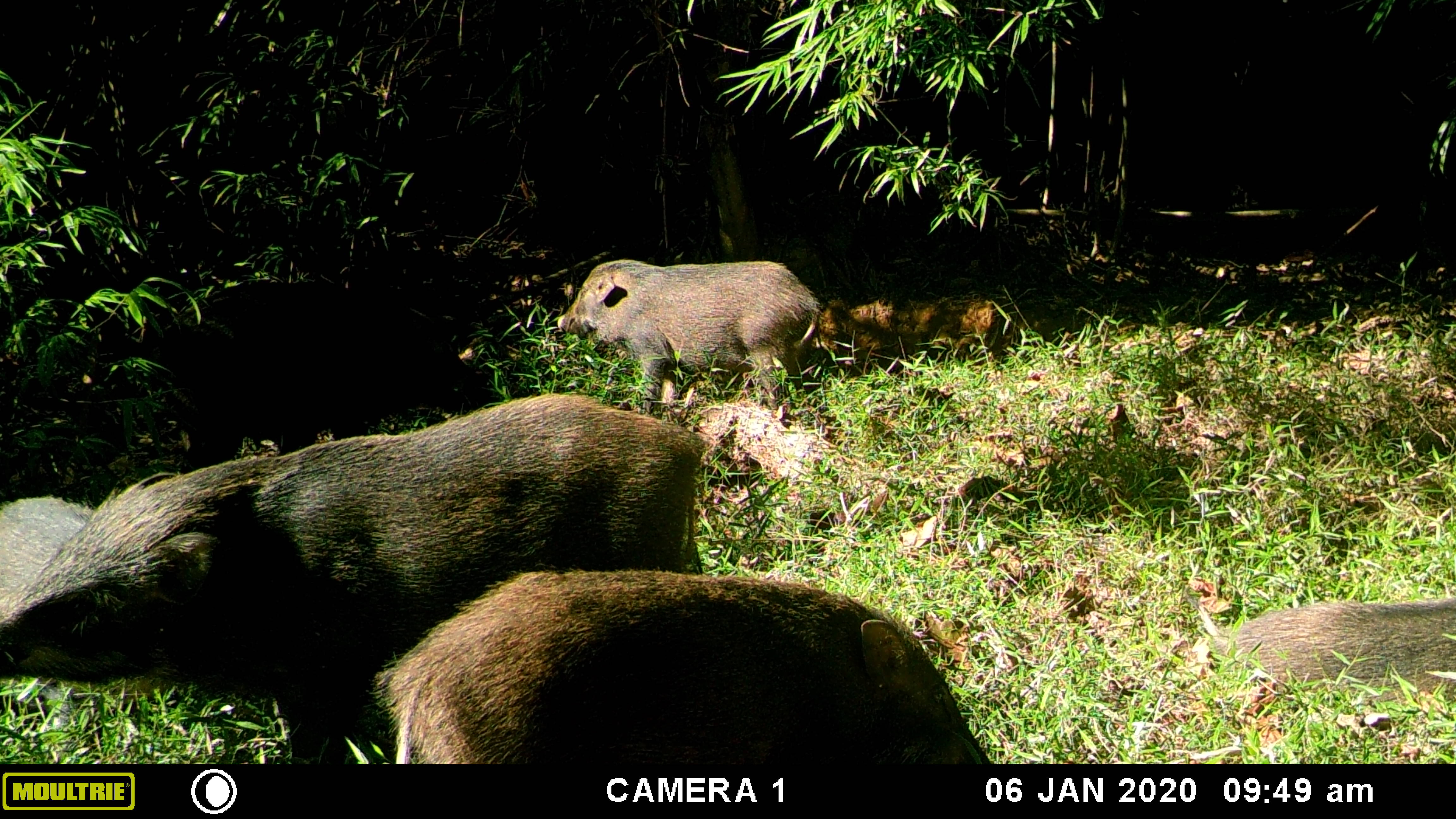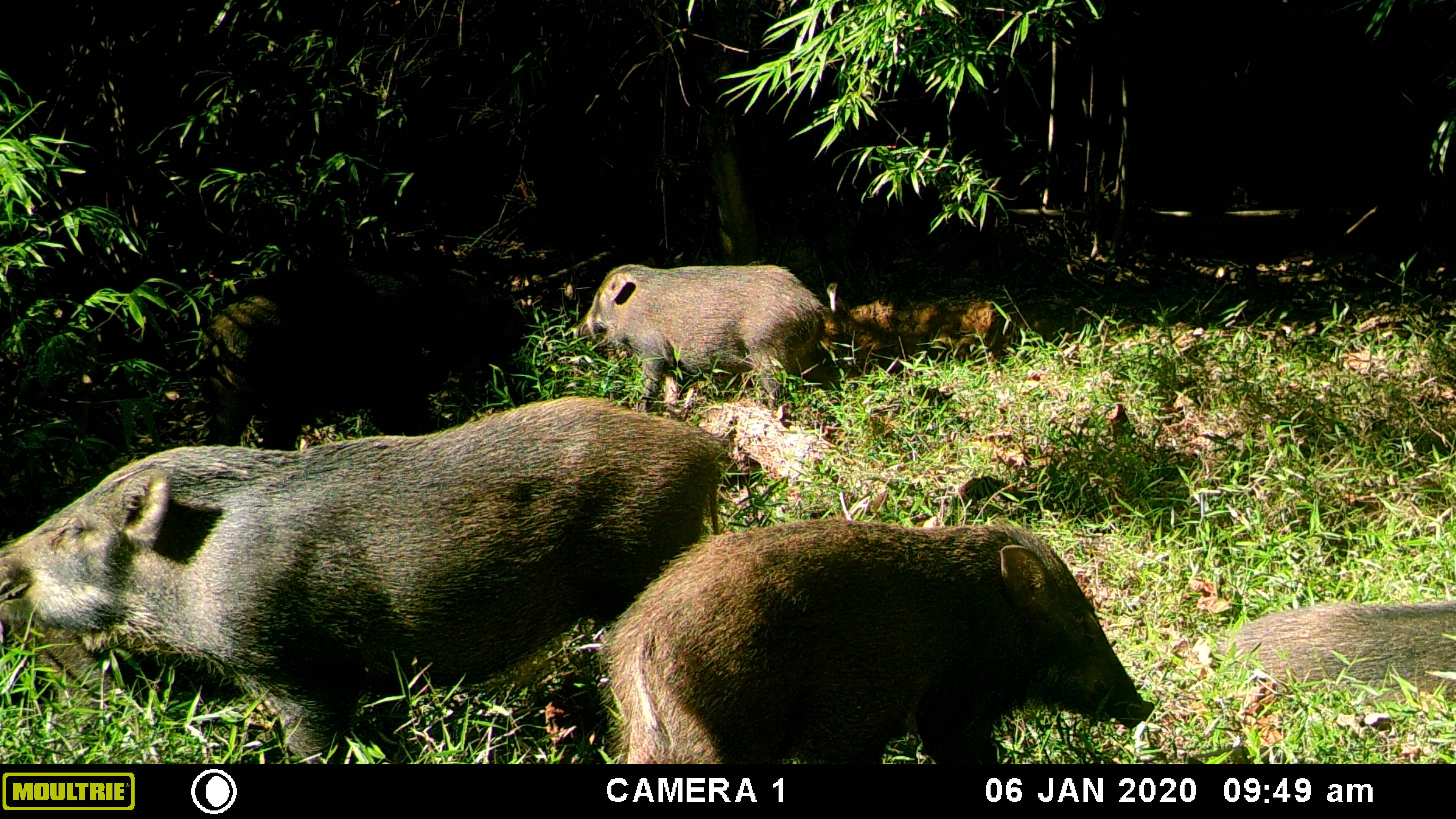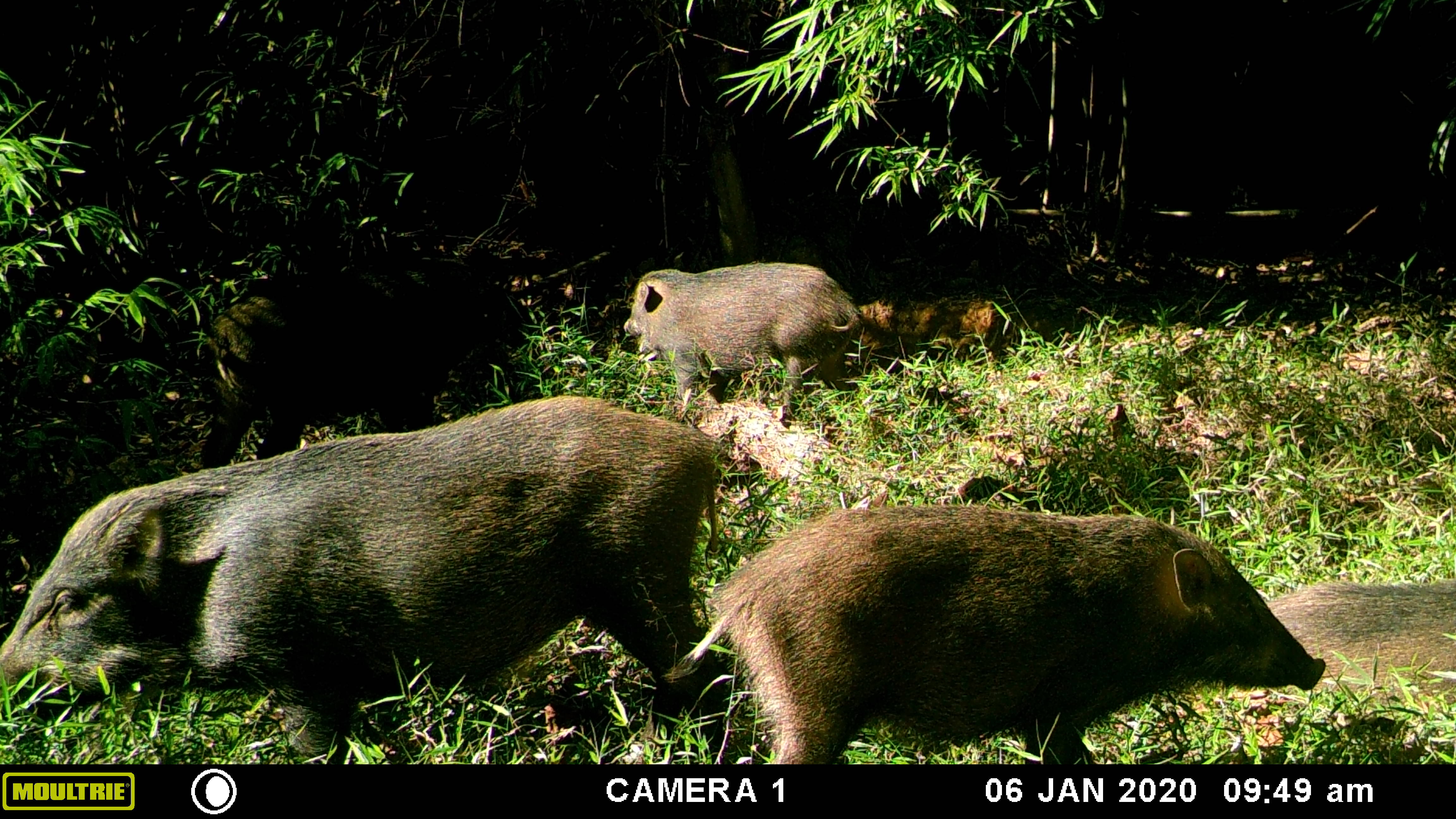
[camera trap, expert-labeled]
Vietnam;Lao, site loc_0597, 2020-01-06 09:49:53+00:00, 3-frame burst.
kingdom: Animalia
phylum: Chordata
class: Mammalia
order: Artiodactyla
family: Suidae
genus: Sus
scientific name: Sus scrofa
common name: eurasian wild pig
Eurasian wild pig (Sus scrofa). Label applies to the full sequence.